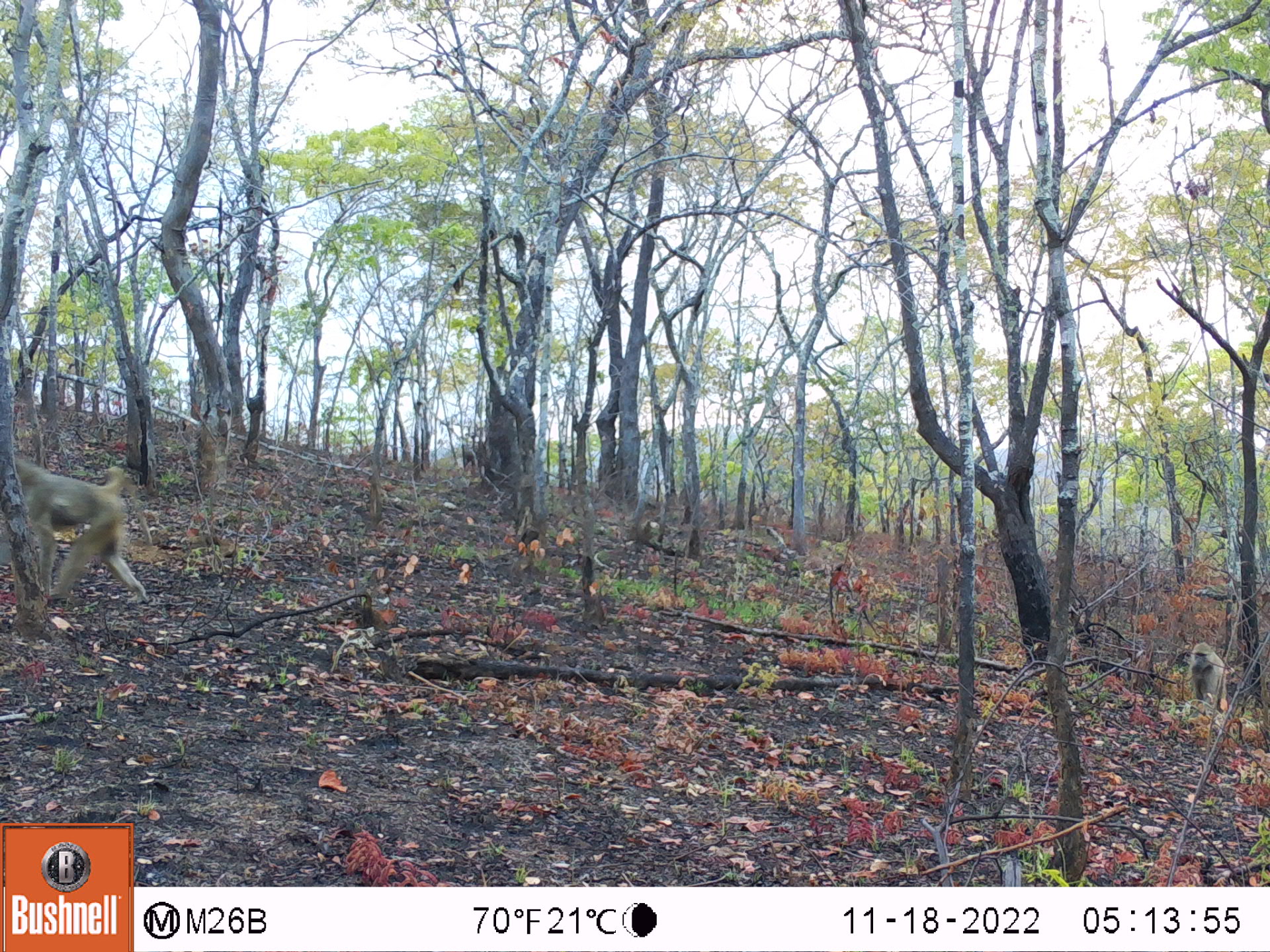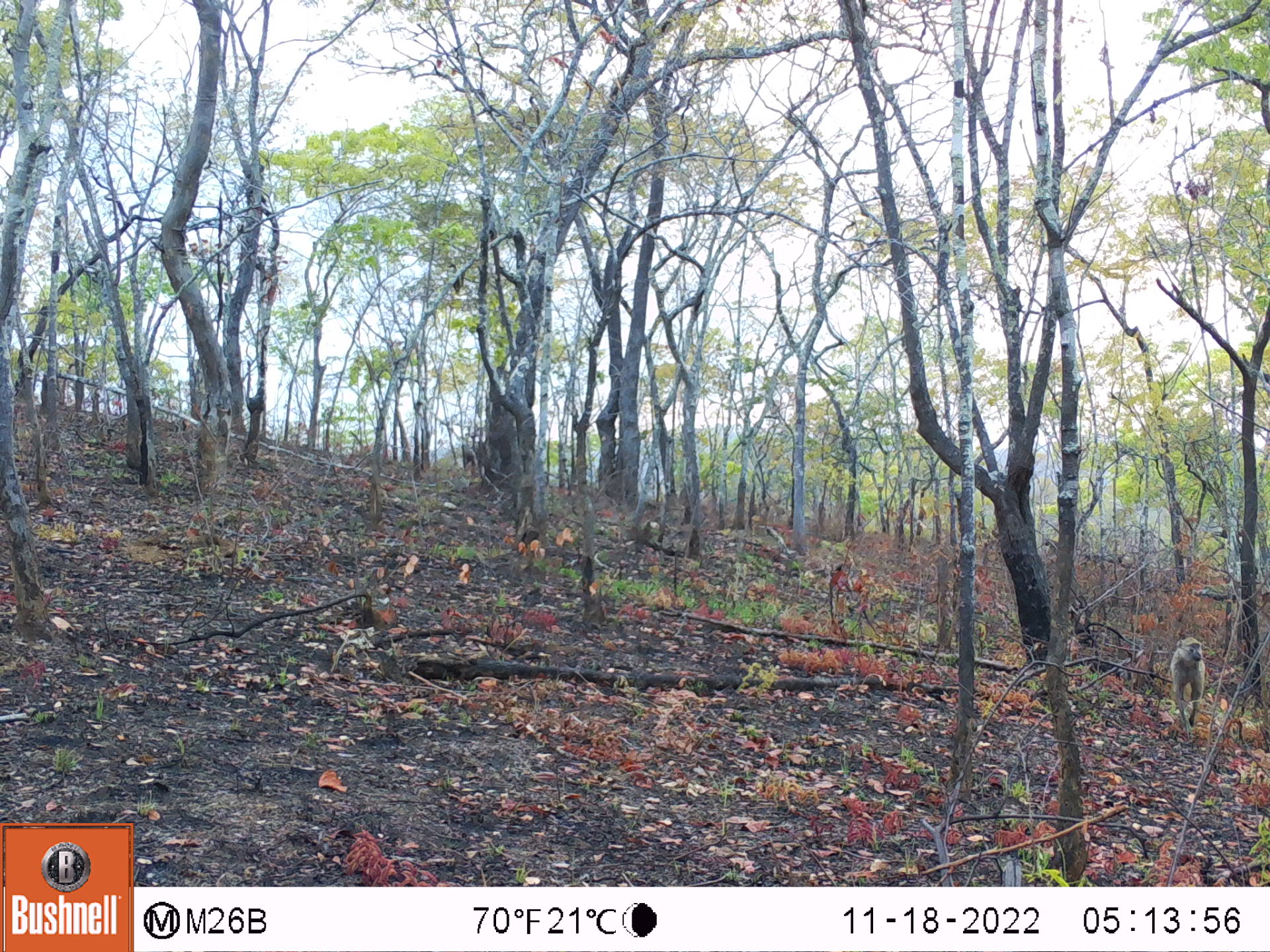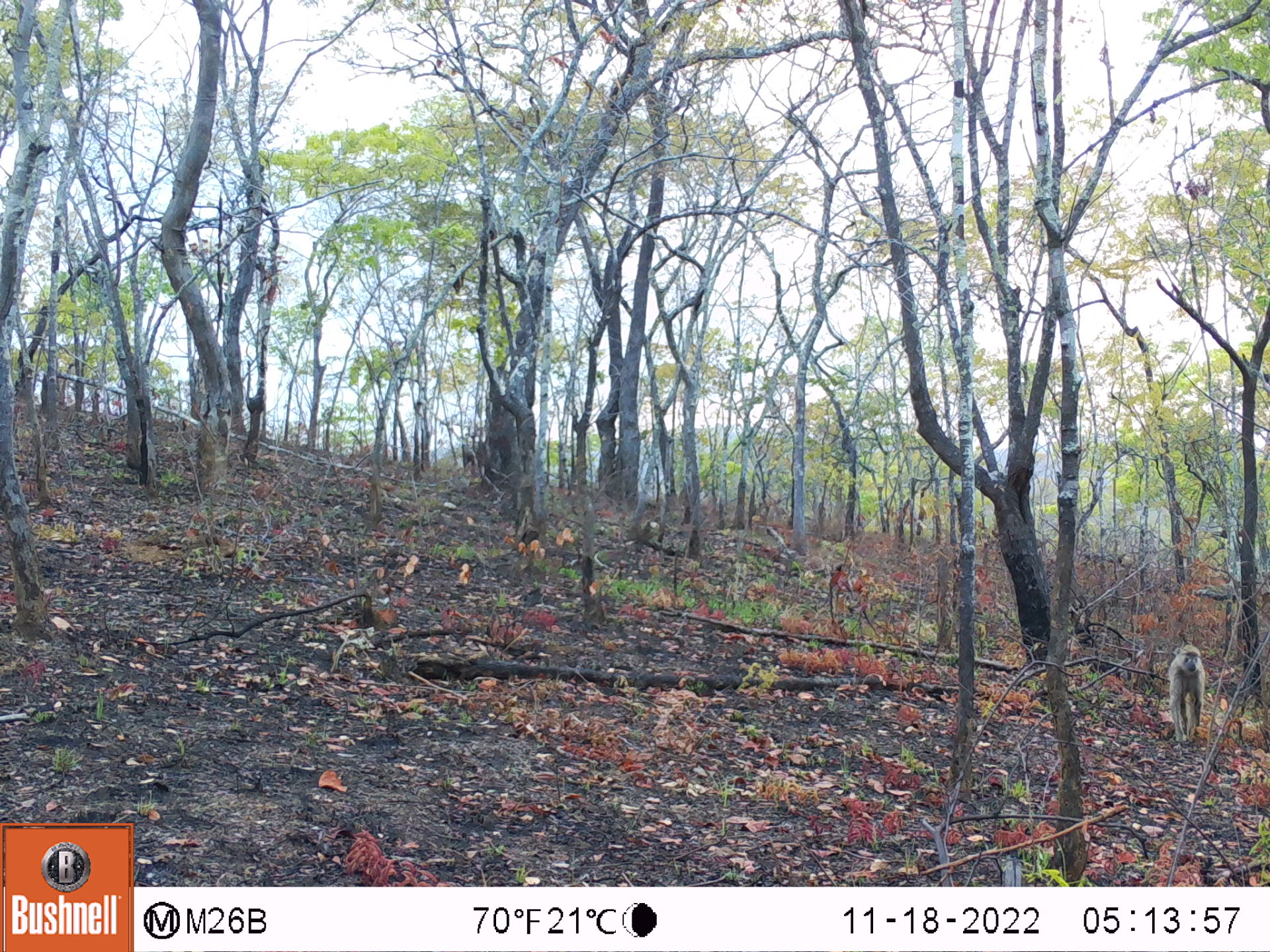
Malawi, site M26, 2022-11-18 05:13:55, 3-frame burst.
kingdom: Animalia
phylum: Chordata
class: Mammalia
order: Primates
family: Cercopithecidae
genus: Papio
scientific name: Papio cynocephalus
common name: yellow baboon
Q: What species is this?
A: Yellow baboon (Papio cynocephalus).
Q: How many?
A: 2.